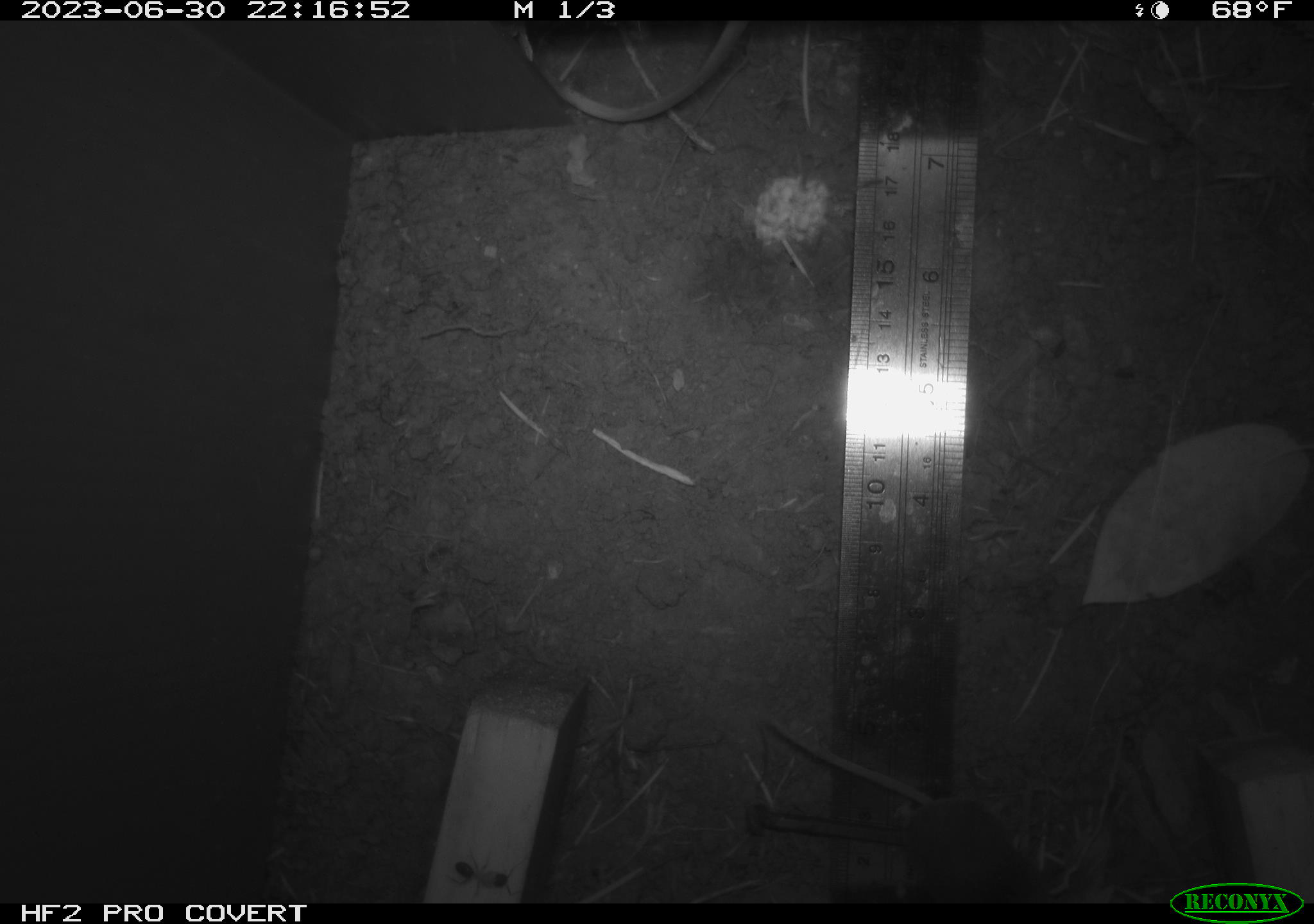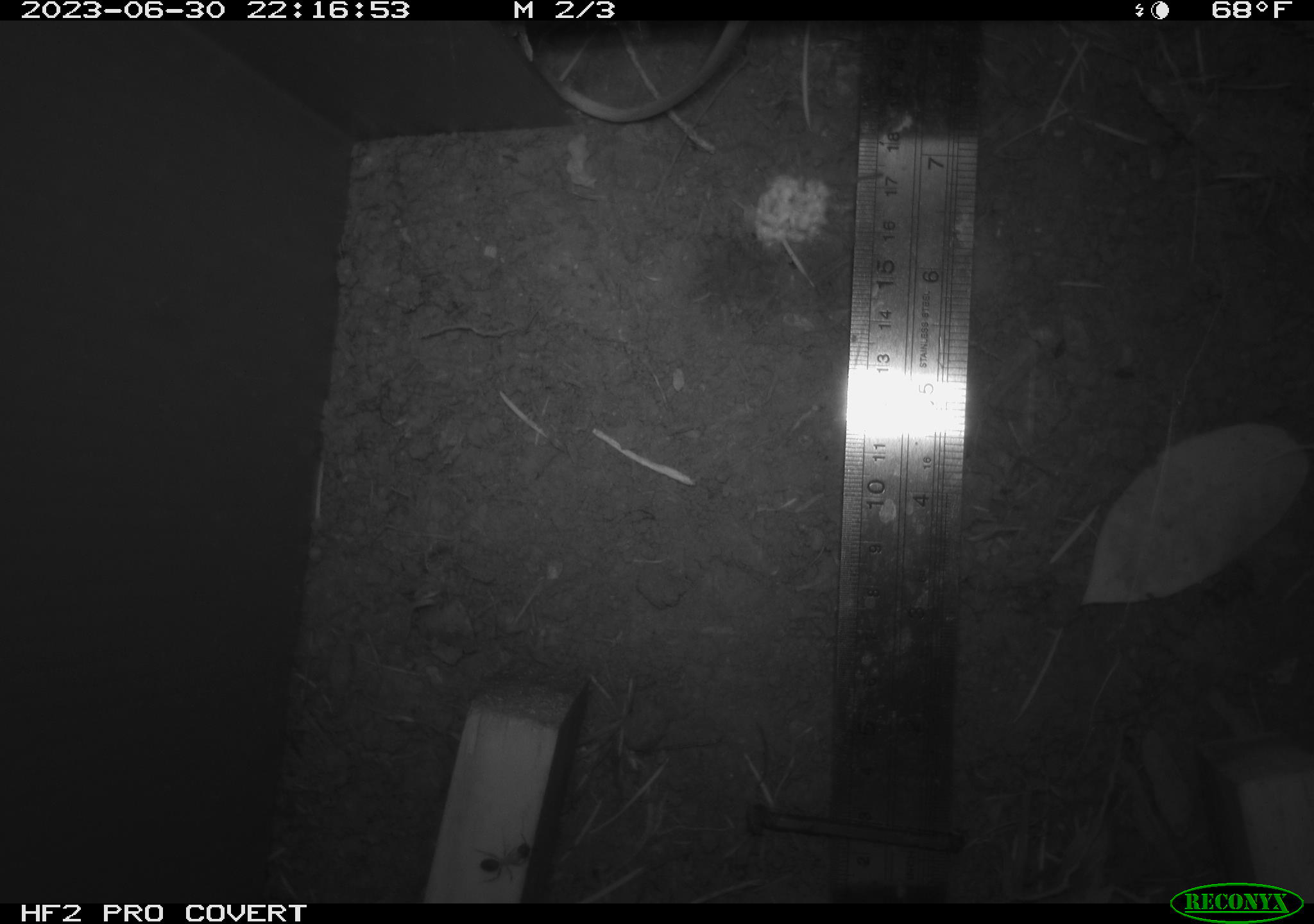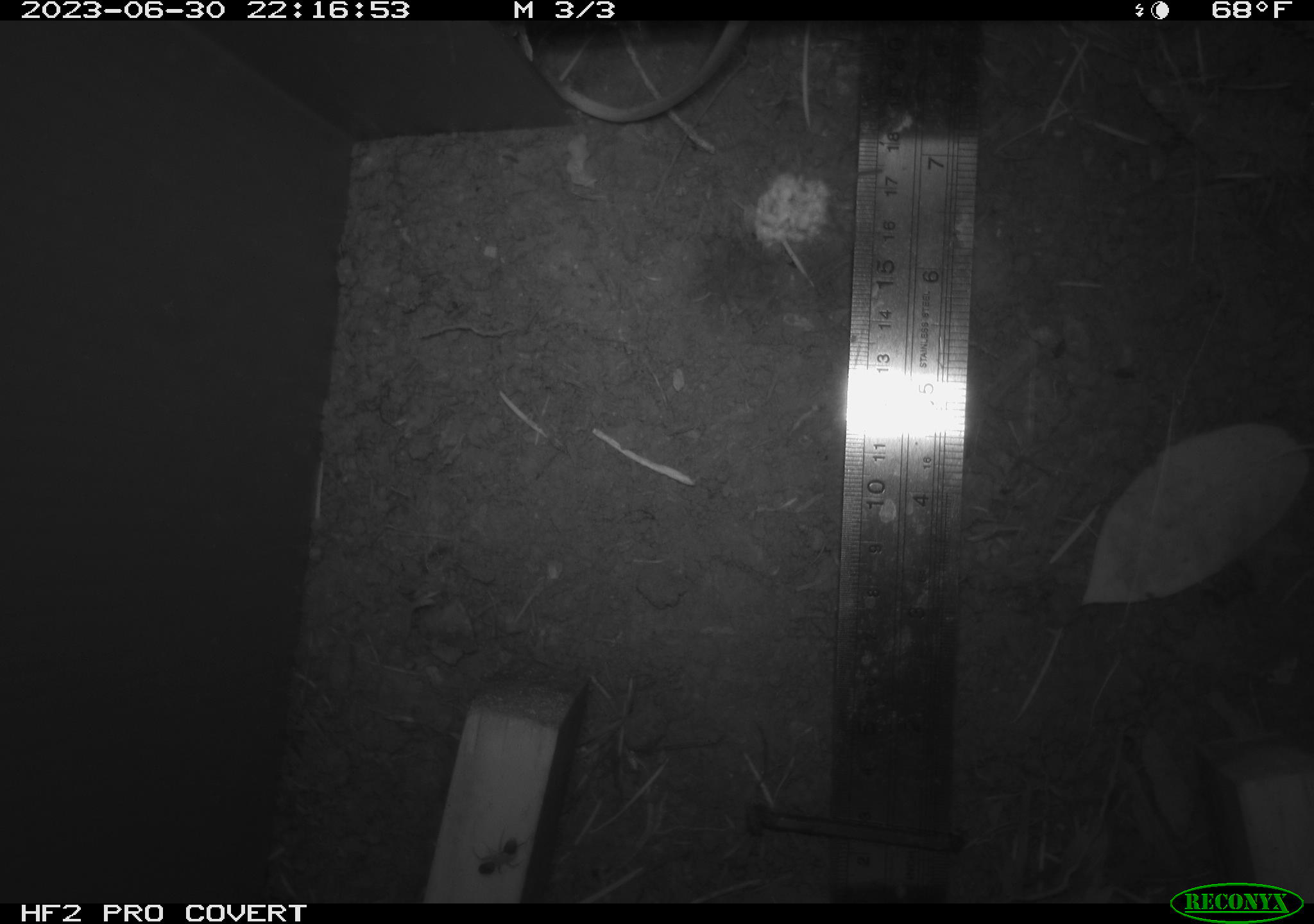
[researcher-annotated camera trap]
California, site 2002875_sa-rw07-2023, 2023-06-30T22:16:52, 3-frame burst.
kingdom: Animalia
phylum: Chordata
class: Mammalia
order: Eulipotyphla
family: Soricidae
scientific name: Soricidae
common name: shrews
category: soricidae family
Soricidae family (shrews) (Soricidae).